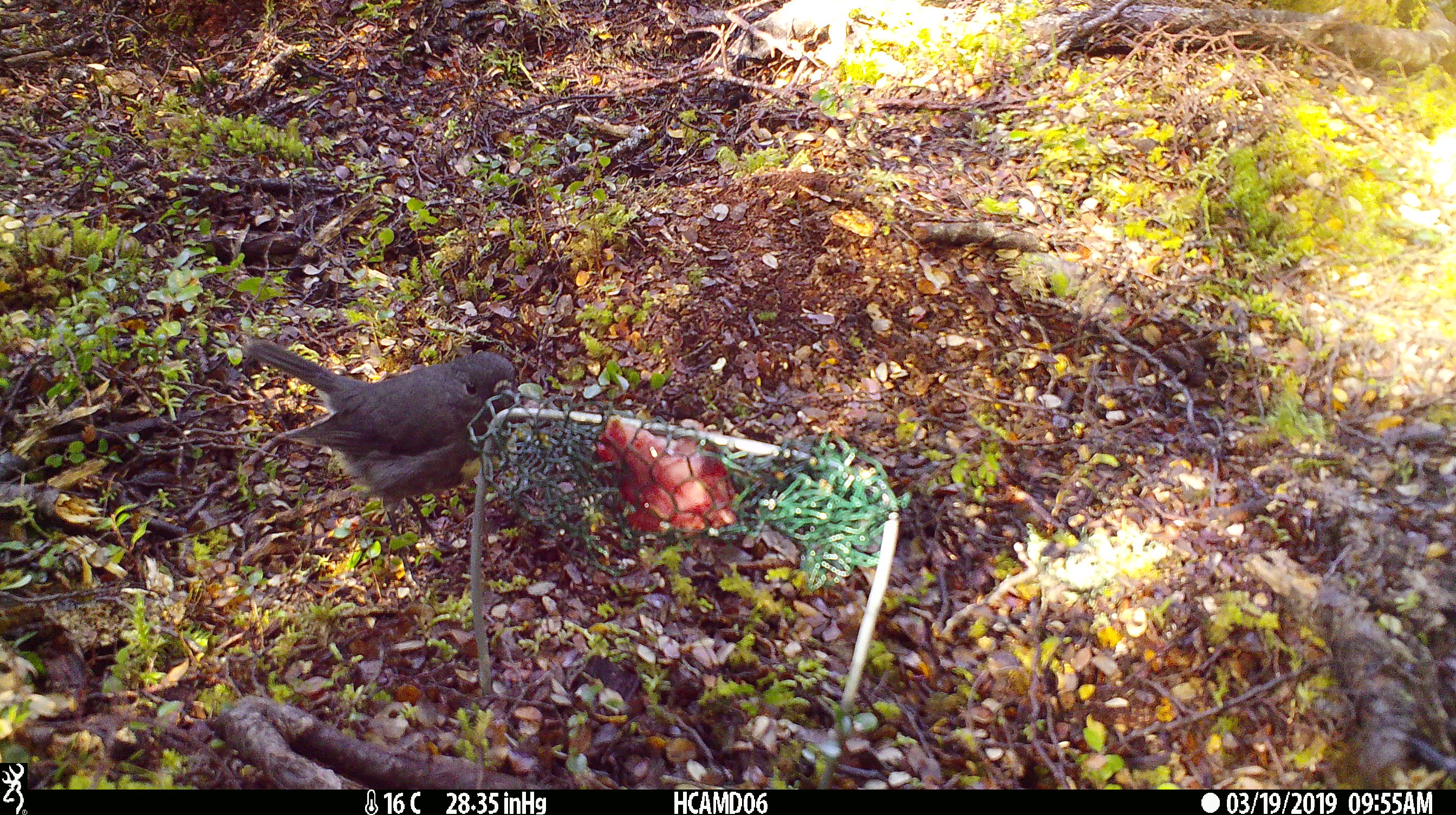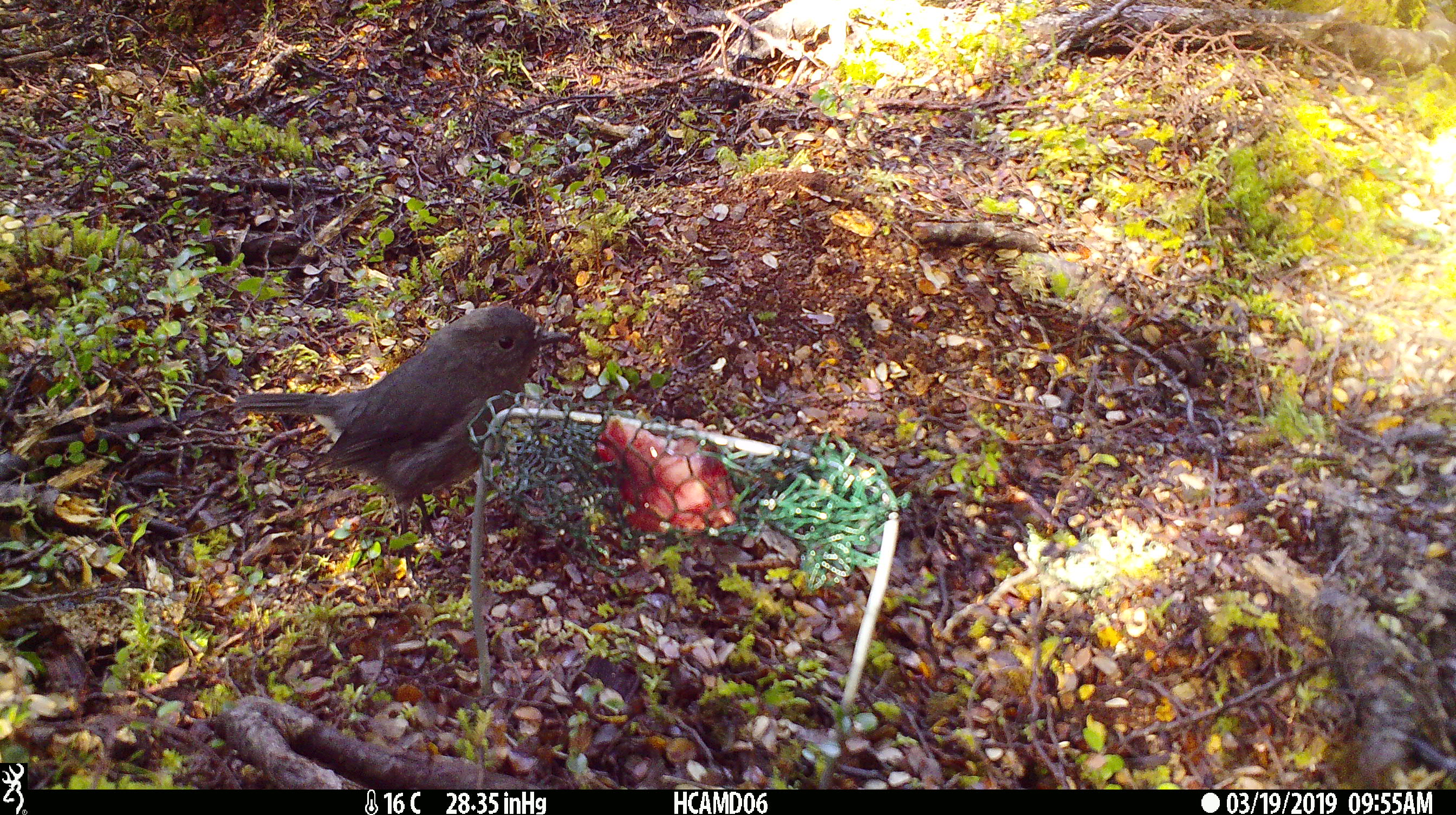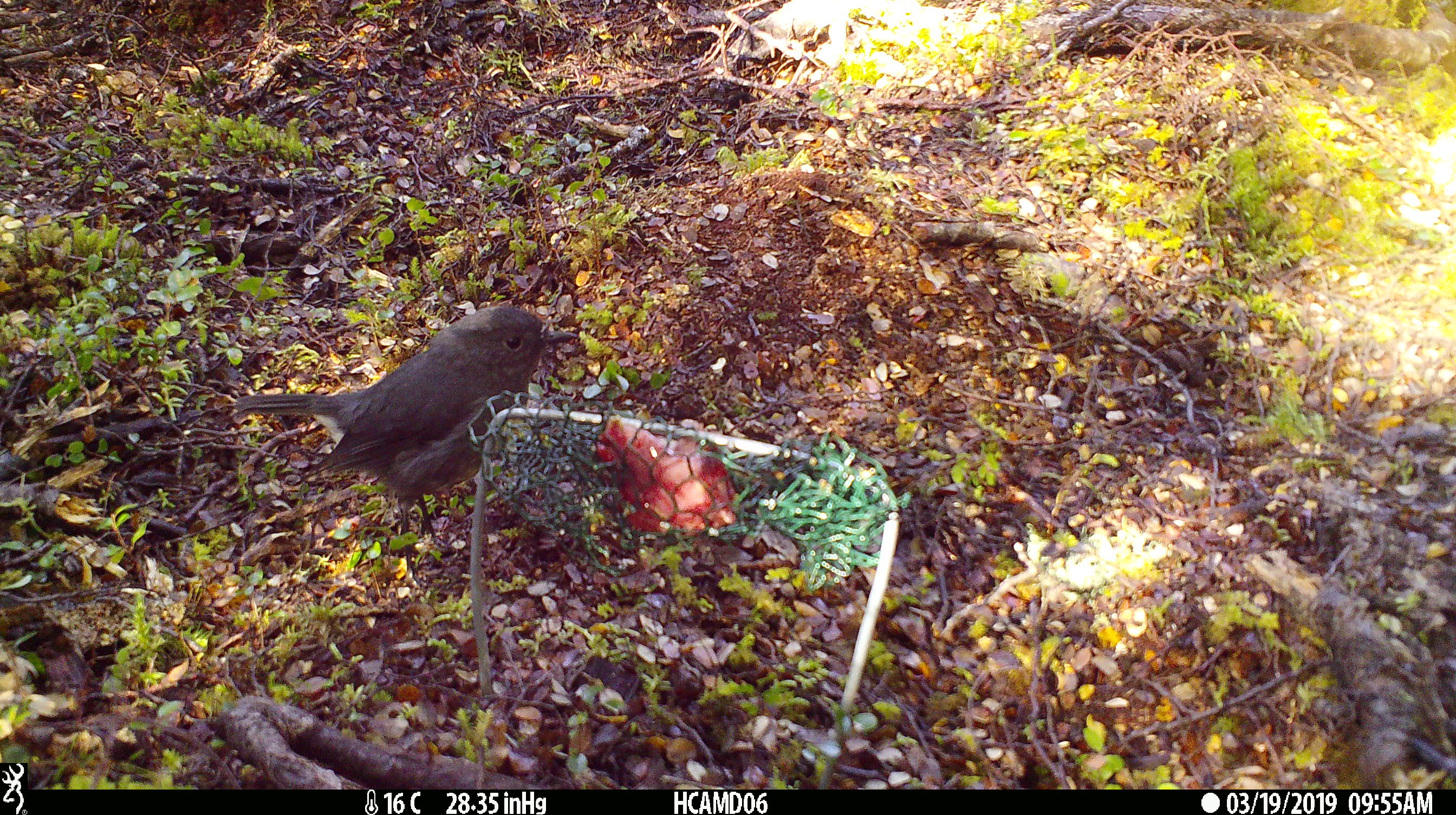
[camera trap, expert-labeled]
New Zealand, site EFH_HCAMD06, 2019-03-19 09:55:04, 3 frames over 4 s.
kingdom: Animalia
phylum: Chordata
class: Aves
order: Passeriformes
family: Petroicidae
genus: Petroica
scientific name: Petroica australis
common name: new zealand robin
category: robin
Robin (new zealand robin) (Petroica australis).